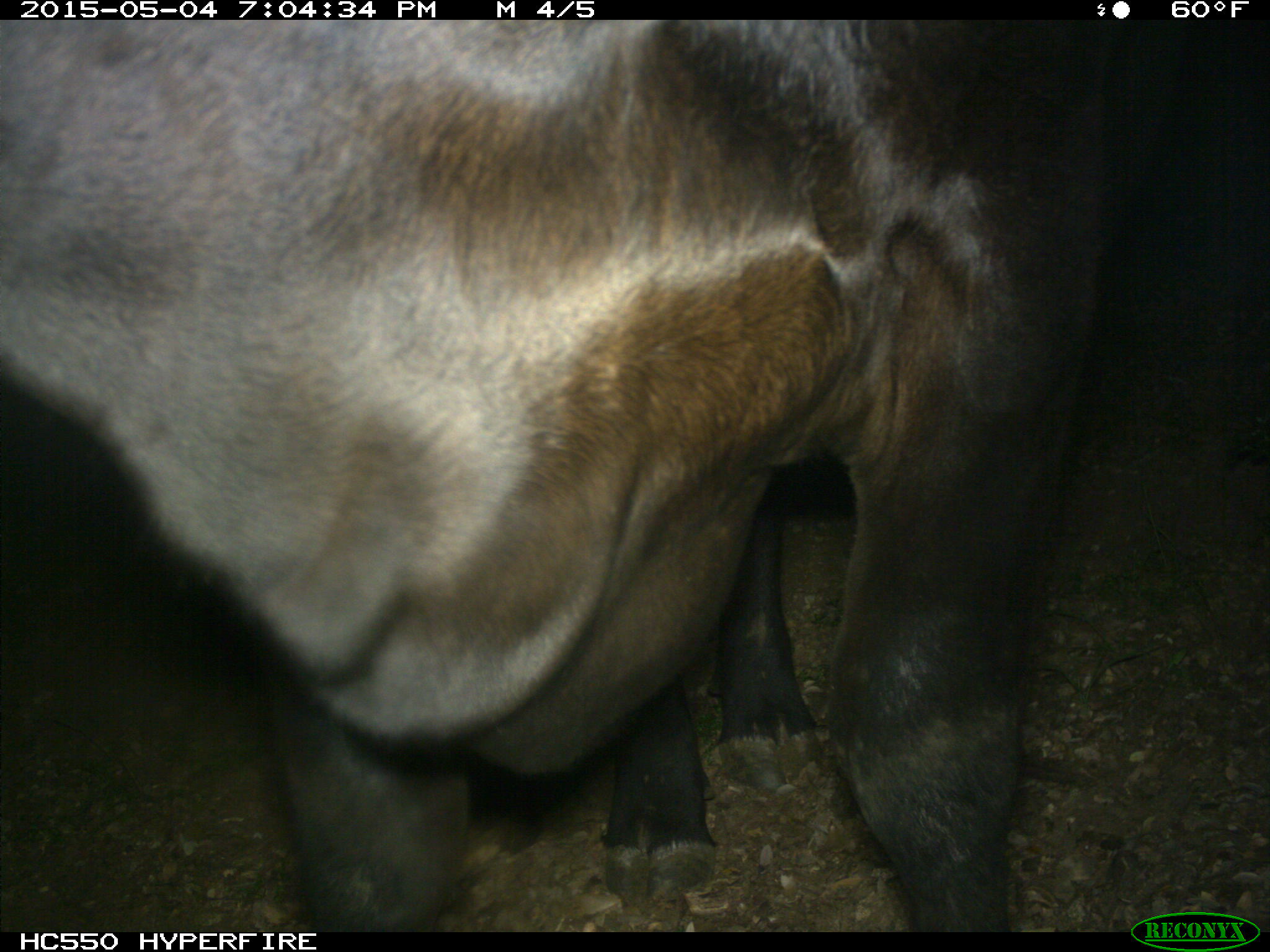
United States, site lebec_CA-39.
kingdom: Animalia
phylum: Chordata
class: Mammalia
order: Artiodactyla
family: Bovidae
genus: Bos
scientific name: Bos taurus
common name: domestic cow